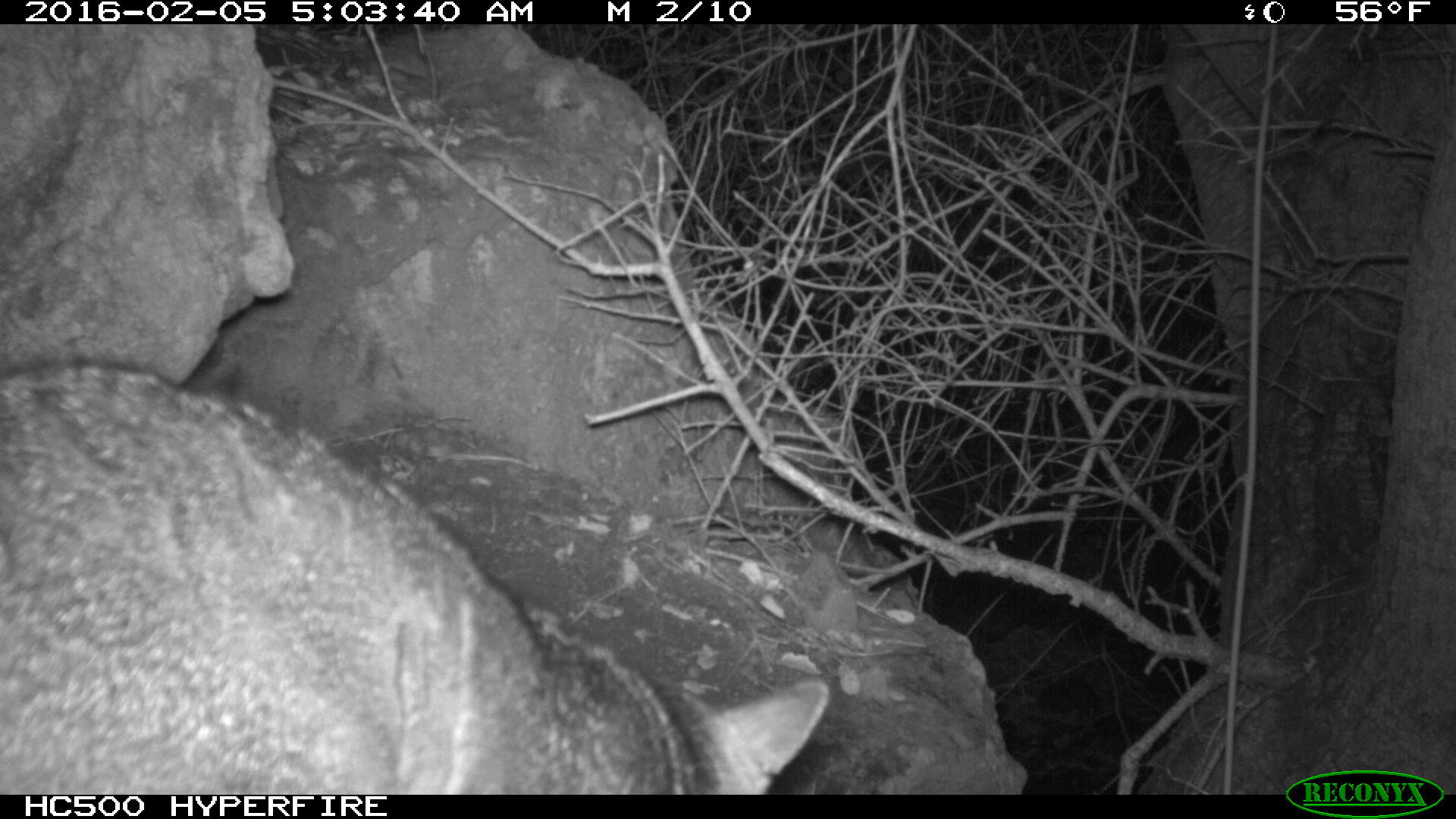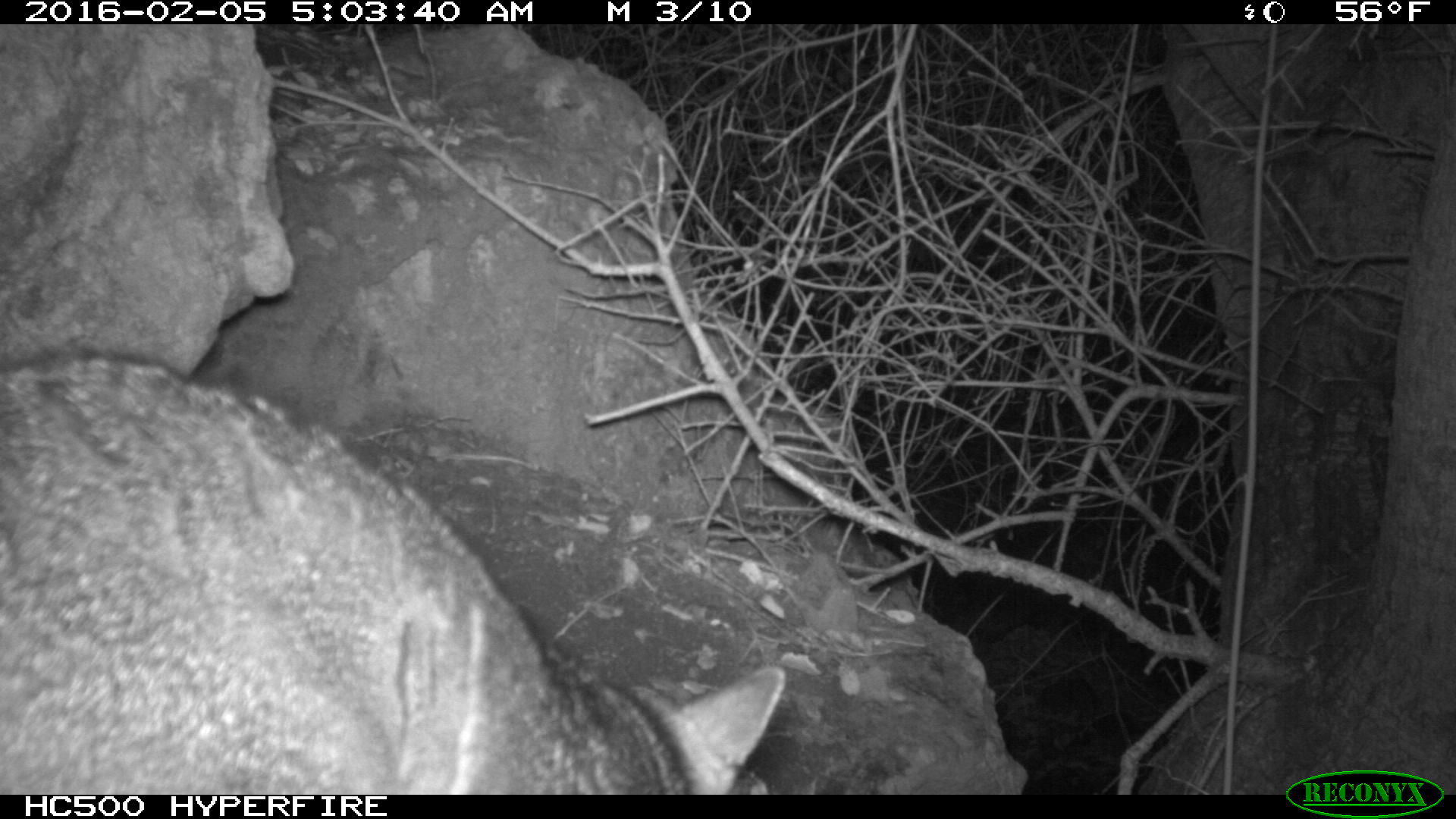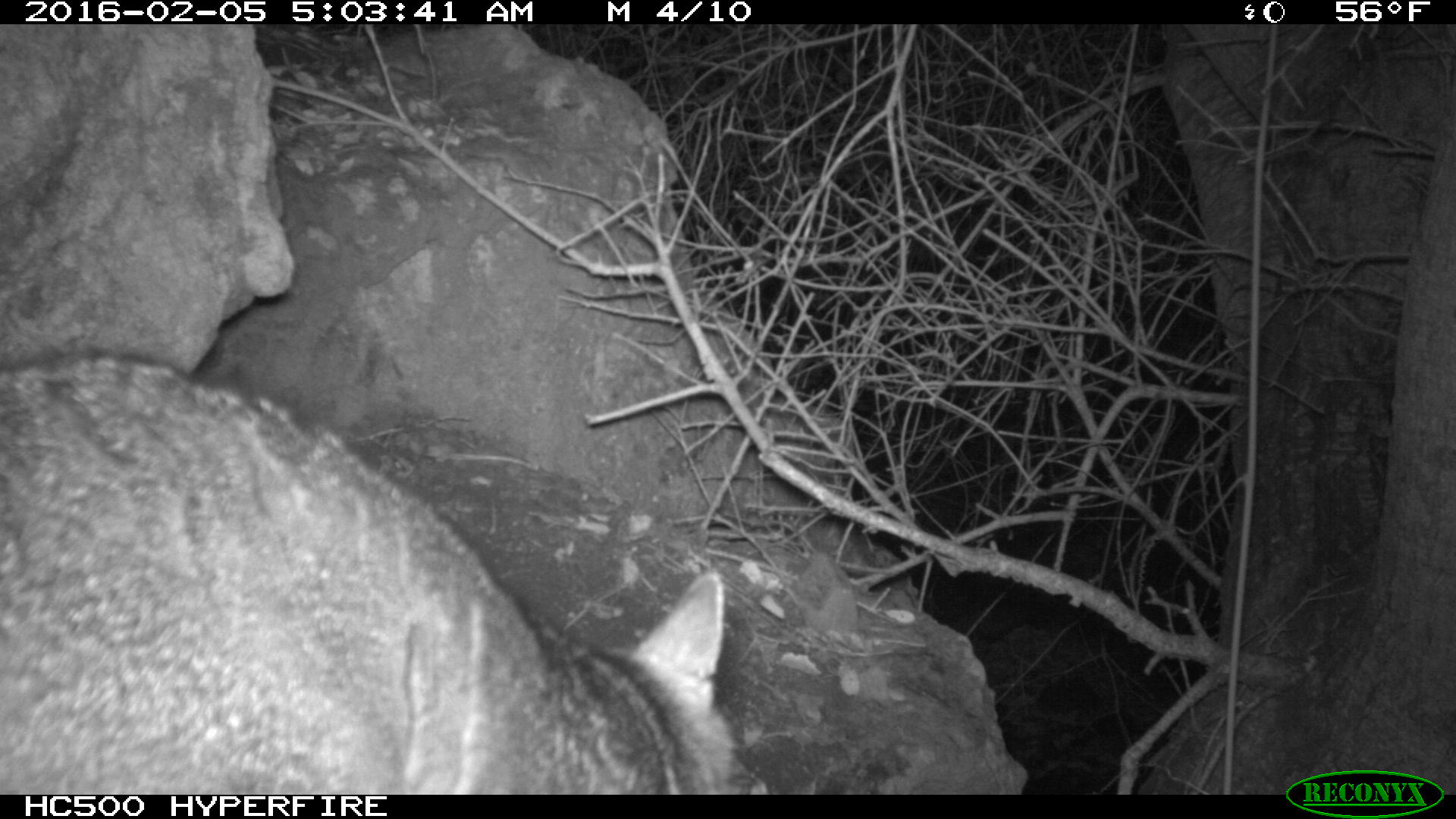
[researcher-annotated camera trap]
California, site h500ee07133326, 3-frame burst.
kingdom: Animalia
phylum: Chordata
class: Mammalia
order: Carnivora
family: Canidae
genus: Urocyon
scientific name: Urocyon littoralis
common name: island fox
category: fox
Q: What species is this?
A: Fox (island fox) (Urocyon littoralis).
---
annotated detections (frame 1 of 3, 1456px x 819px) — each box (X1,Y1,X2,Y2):
fox: (0,360,828,792)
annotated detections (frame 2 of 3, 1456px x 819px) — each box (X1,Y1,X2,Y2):
fox: (0,351,783,794)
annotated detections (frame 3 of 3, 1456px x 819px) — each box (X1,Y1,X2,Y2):
fox: (0,355,738,794)